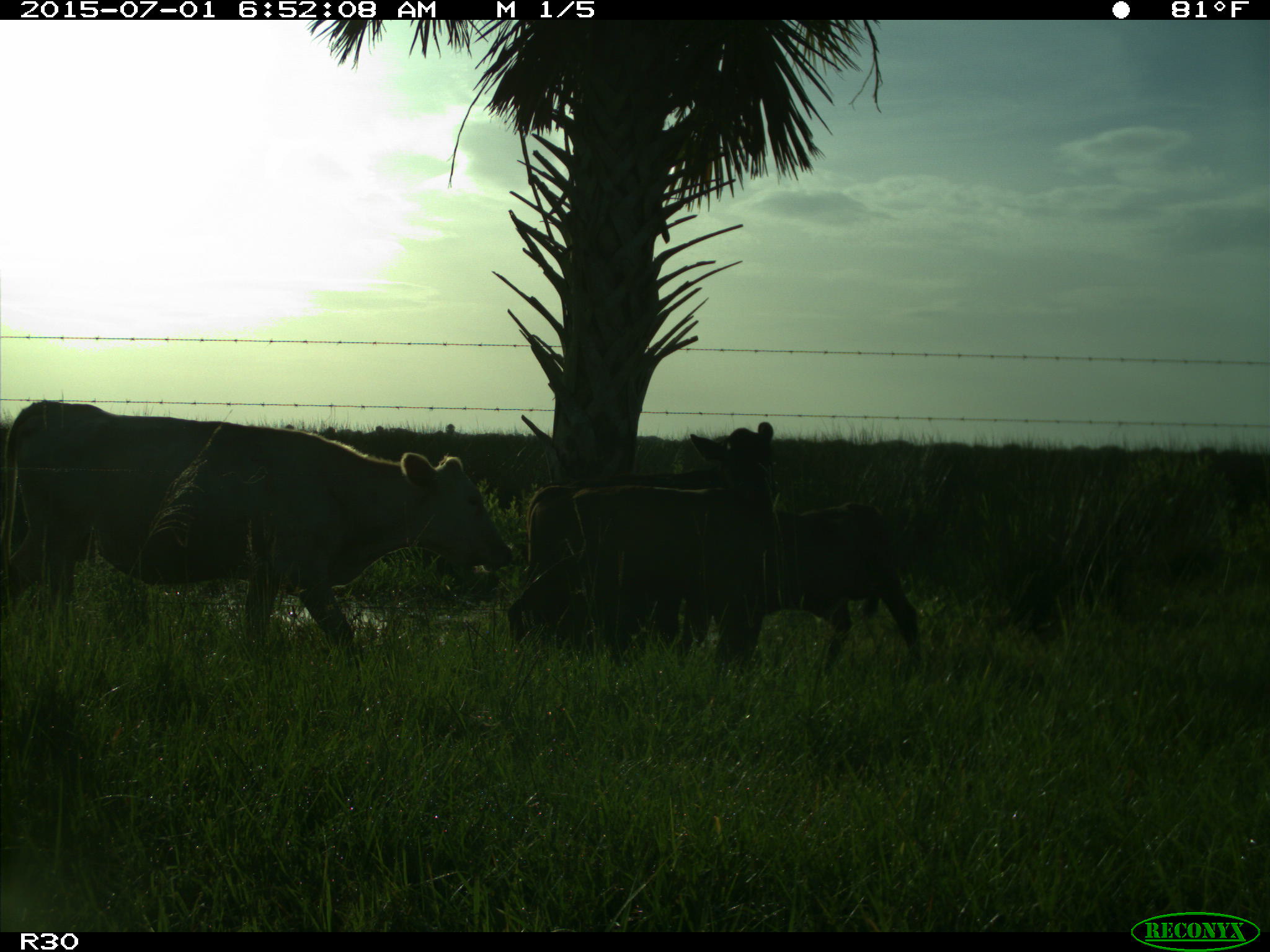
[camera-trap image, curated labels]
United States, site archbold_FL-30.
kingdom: Animalia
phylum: Chordata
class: Mammalia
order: Artiodactyla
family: Bovidae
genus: Bos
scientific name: Bos taurus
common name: domestic cow